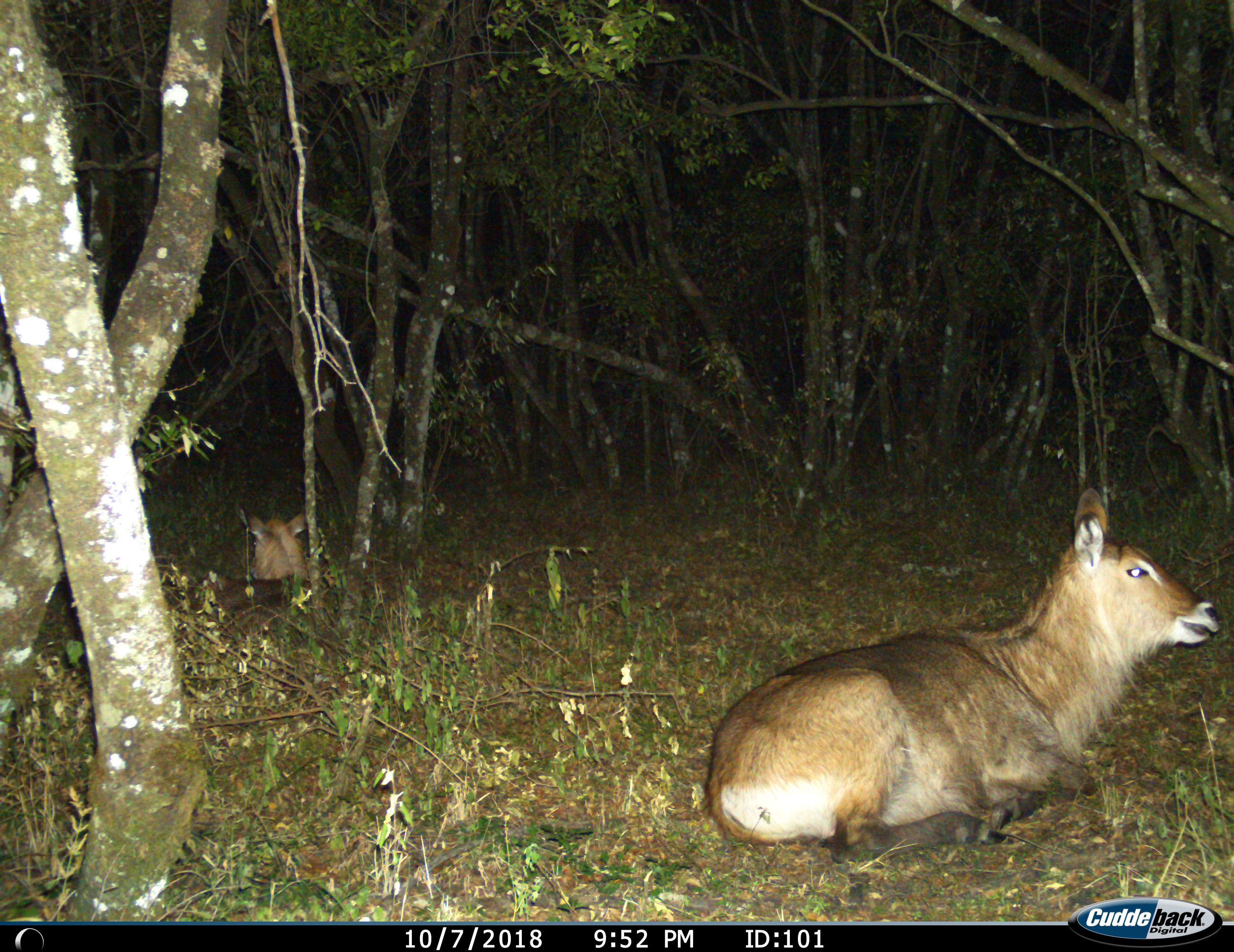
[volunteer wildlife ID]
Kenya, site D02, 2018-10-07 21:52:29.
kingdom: Animalia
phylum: Chordata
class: Mammalia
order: Artiodactyla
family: Bovidae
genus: Kobus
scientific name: Kobus ellipsiprymnus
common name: waterbuck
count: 2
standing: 11%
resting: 89%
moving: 11%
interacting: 0%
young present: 0%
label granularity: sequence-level